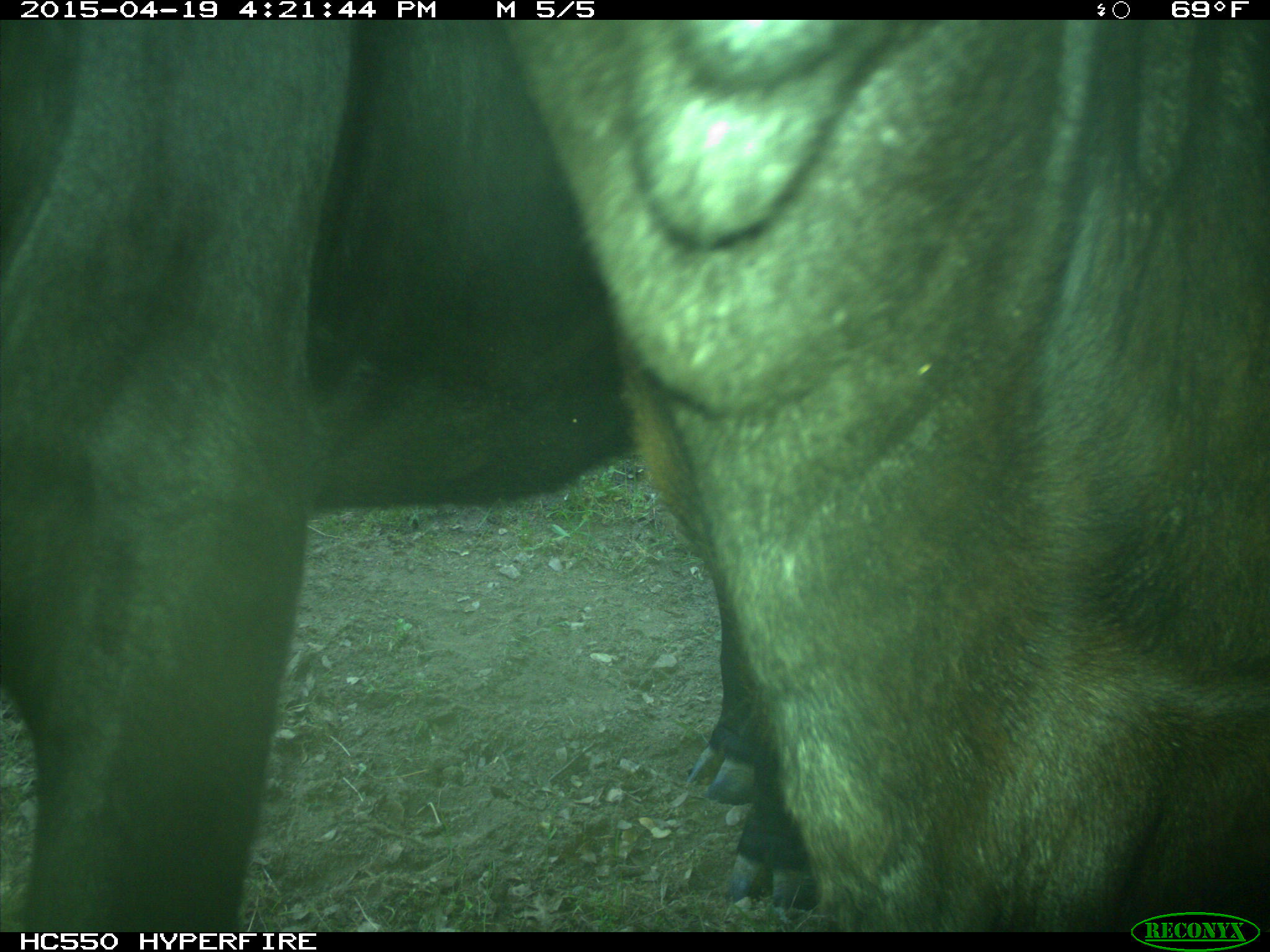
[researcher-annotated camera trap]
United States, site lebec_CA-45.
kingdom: Animalia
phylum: Chordata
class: Mammalia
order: Artiodactyla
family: Bovidae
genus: Bos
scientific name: Bos taurus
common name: domestic cow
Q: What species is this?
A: Bos taurus (domestic cow).